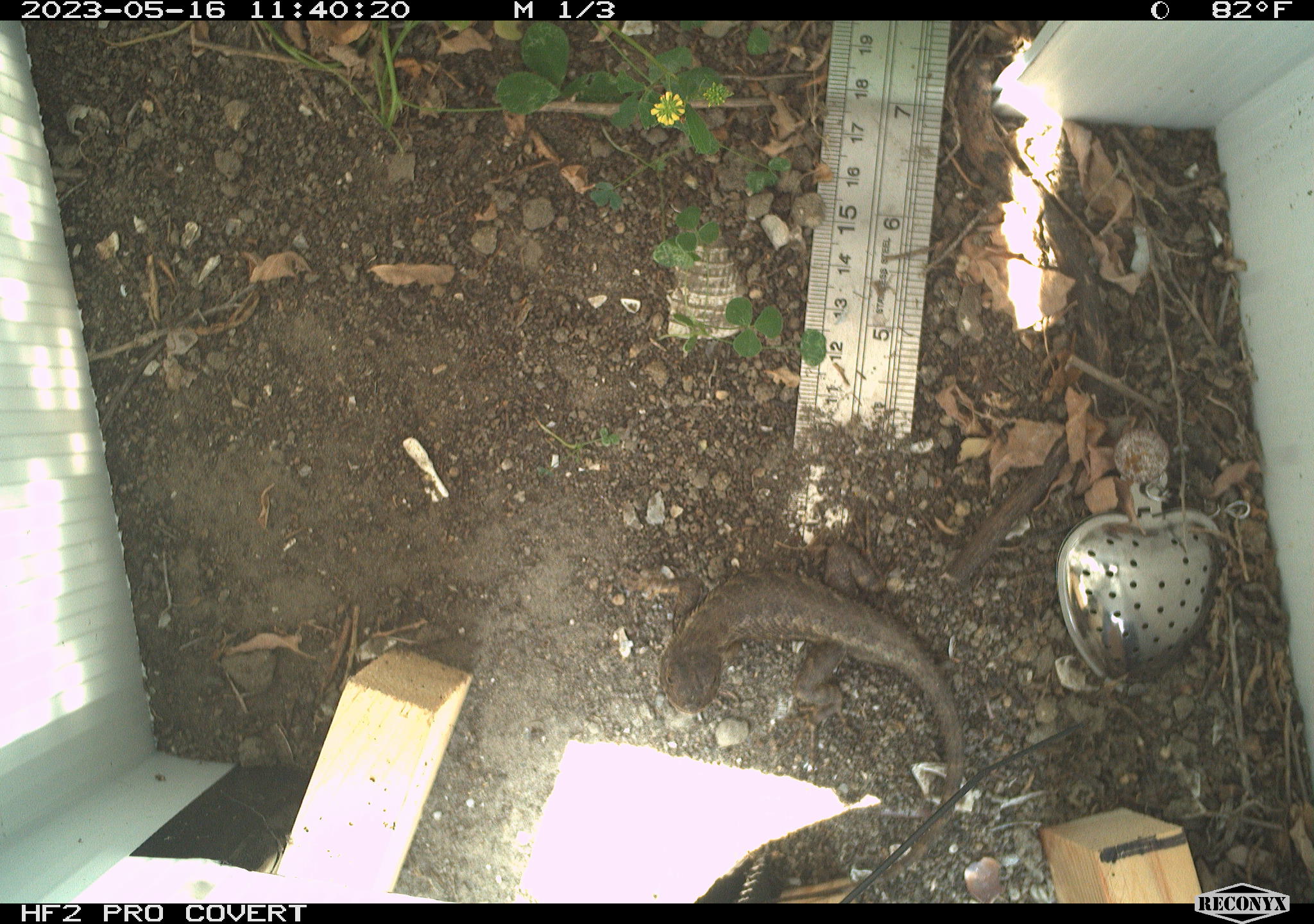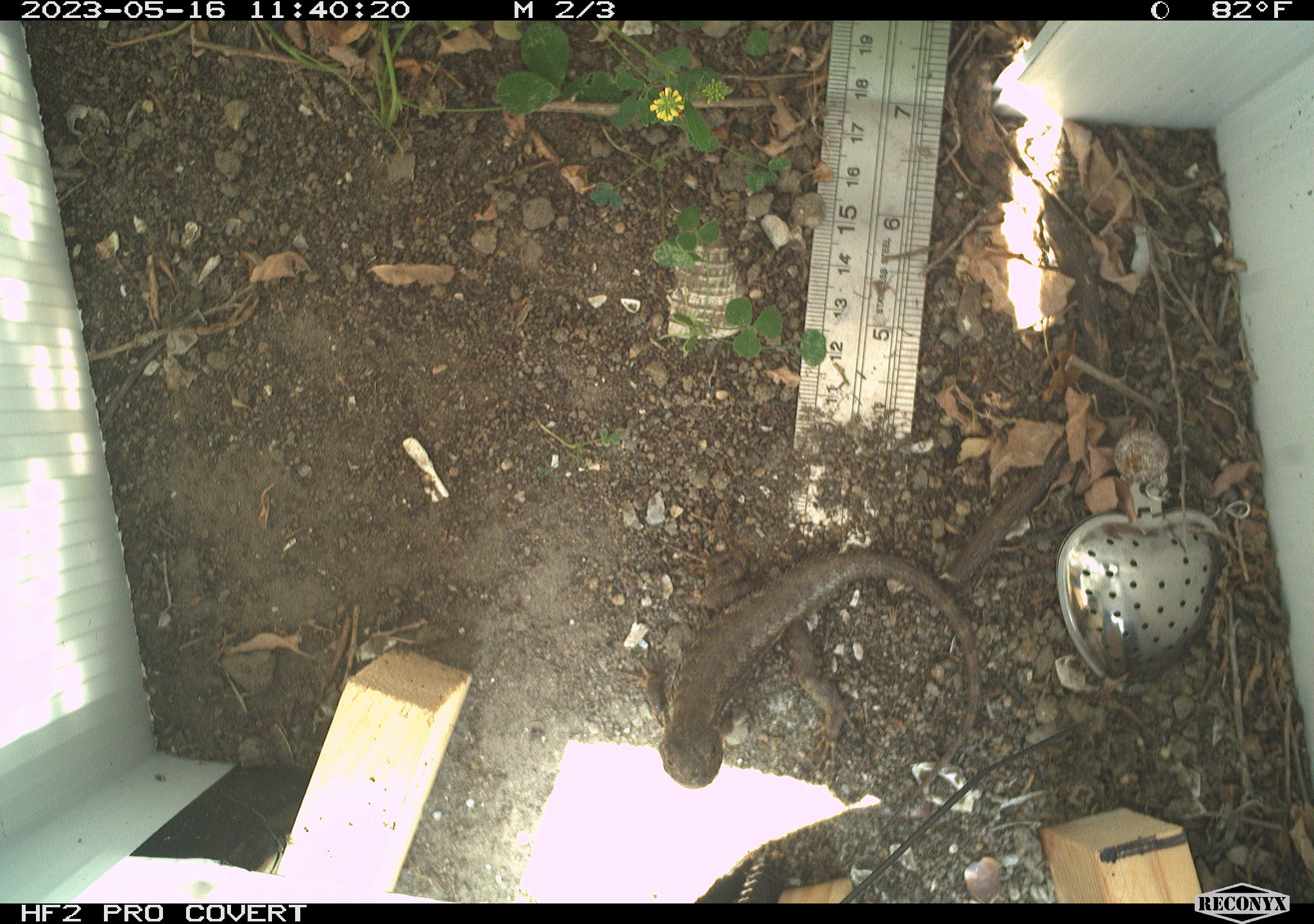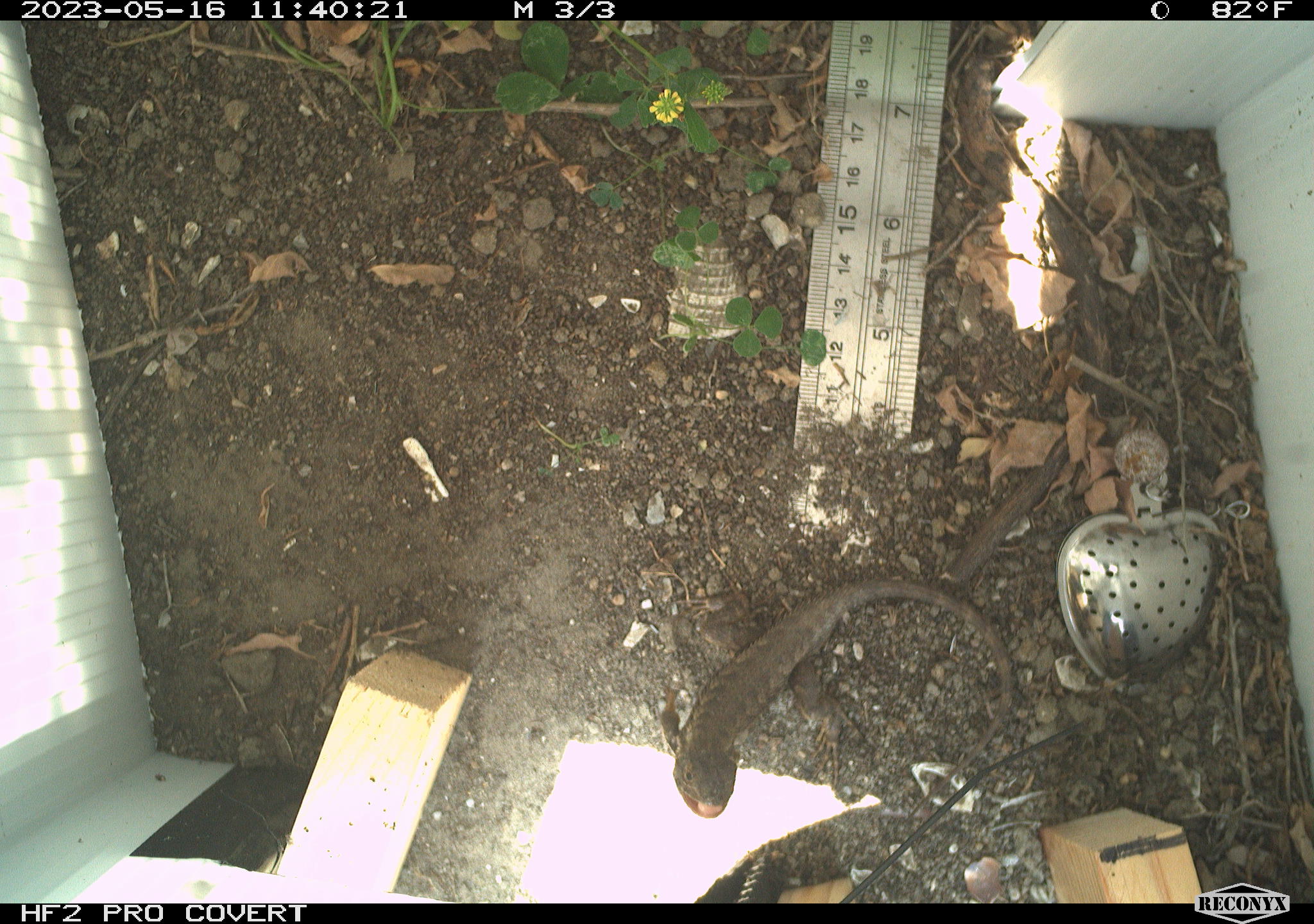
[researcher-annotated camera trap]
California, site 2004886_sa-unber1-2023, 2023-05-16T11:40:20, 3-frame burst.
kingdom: Animalia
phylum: Chordata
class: Reptilia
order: Squamata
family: Phrynosomatidae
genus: Sceloporus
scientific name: Sceloporus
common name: spiny lizards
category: sceloporus species